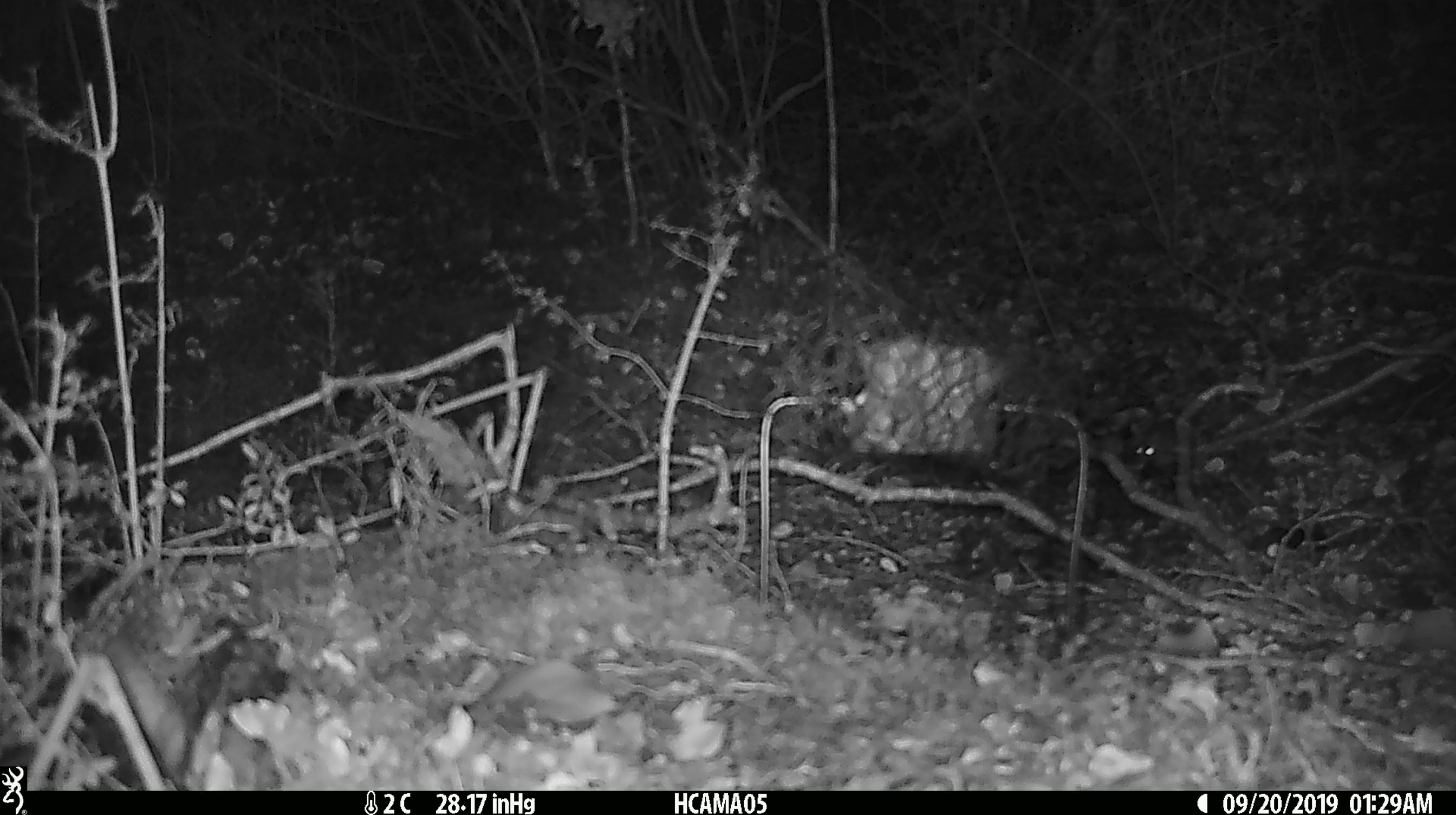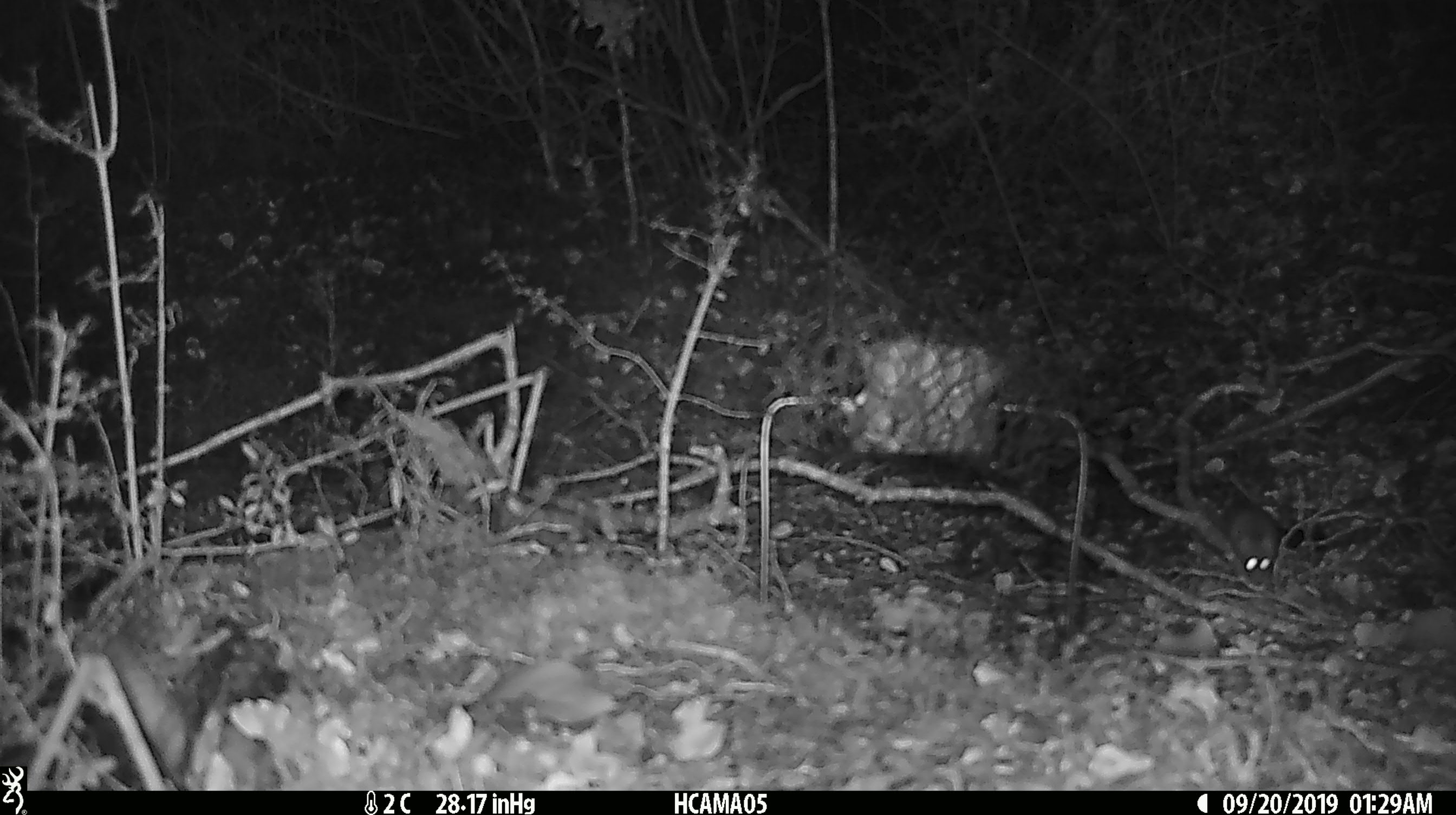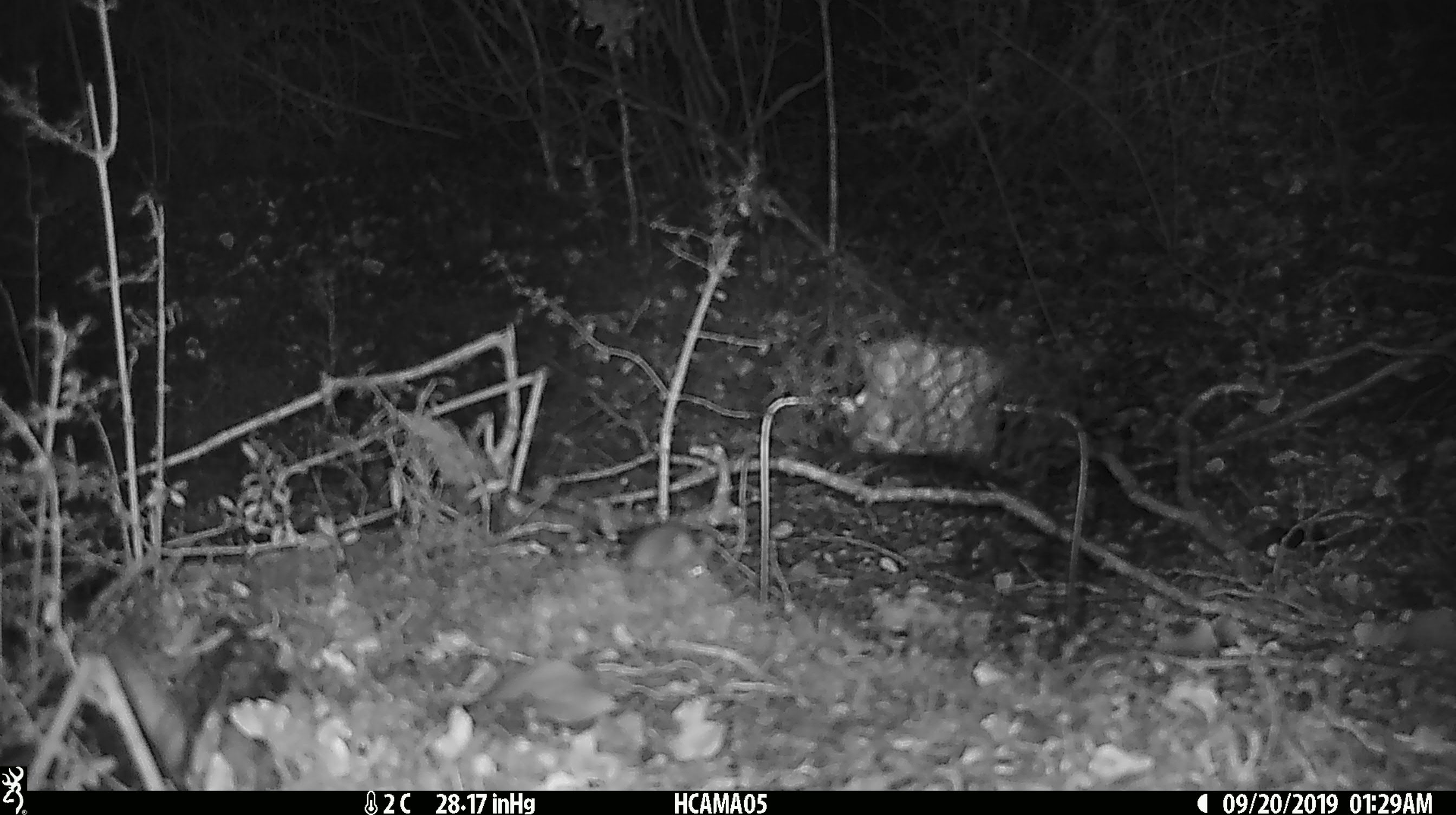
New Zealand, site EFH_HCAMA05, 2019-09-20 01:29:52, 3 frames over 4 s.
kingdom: Animalia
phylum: Chordata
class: Mammalia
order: Rodentia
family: Muridae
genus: Mus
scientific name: Mus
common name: mouse